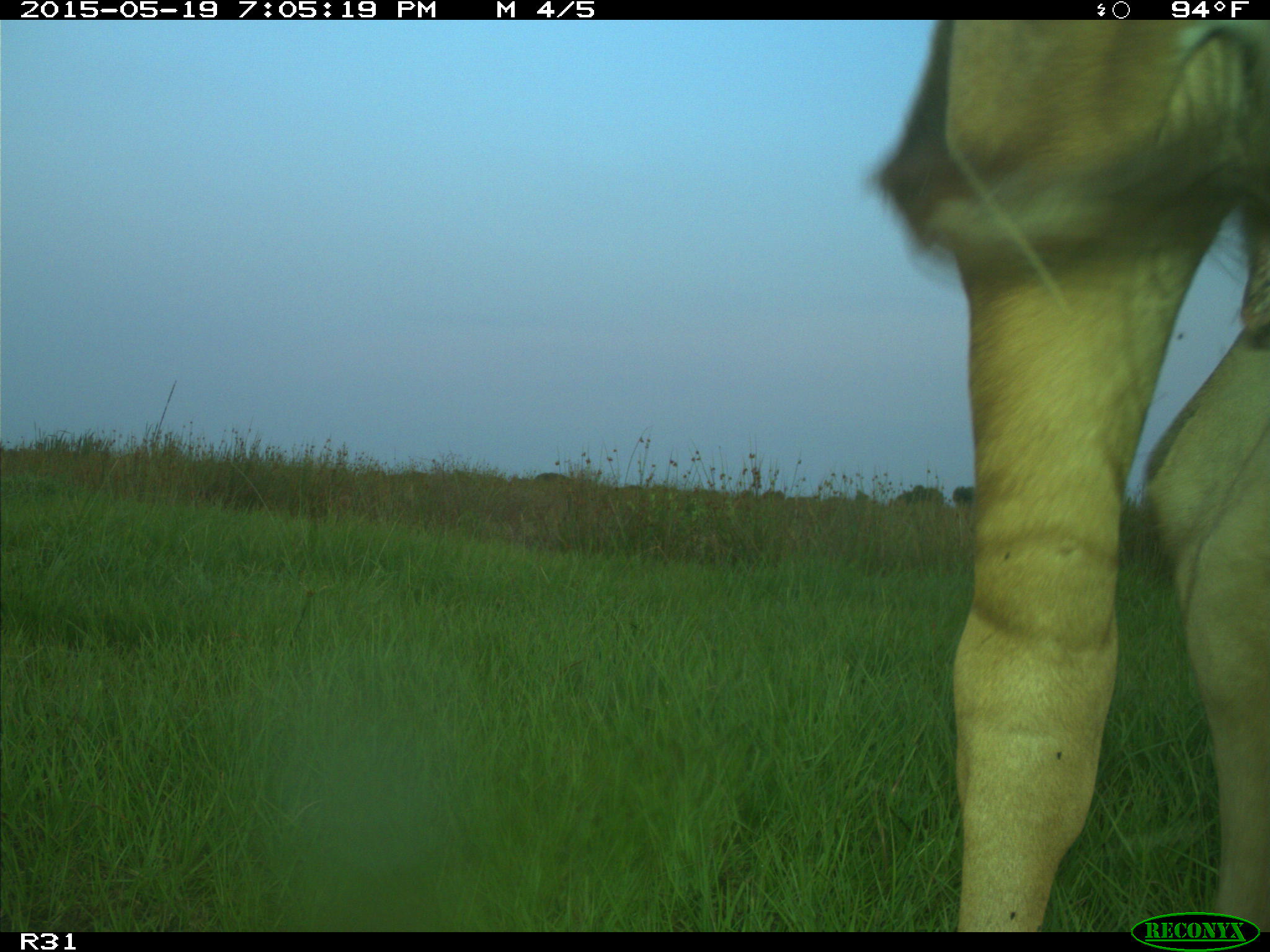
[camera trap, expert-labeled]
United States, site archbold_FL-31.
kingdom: Animalia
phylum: Chordata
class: Mammalia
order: Artiodactyla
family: Bovidae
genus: Bos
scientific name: Bos taurus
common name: domestic cow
Bos taurus (domestic cow).